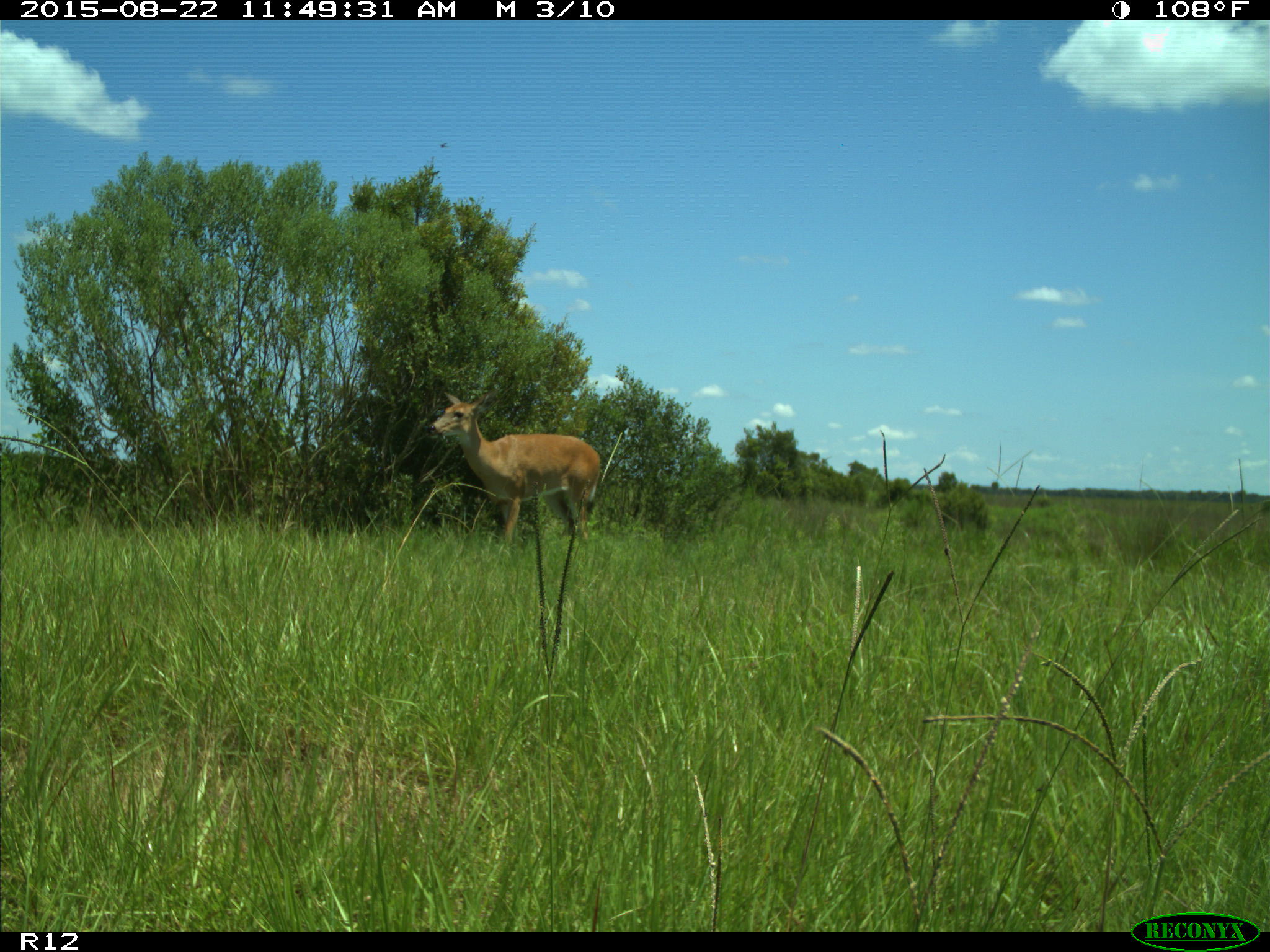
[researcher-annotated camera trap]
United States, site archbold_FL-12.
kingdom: Animalia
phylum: Chordata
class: Mammalia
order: Artiodactyla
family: Cervidae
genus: Odocoileus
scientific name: Odocoileus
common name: deer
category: unidentified deer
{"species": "unidentified deer (deer) (Odocoileus)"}